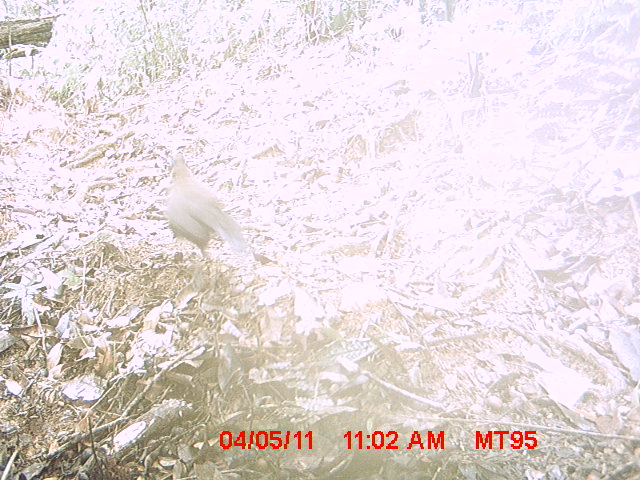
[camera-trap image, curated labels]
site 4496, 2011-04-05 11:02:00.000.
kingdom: Animalia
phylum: Chordata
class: Aves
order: Cuculiformes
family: Cuculidae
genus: Coua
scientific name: Coua serriana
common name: red-breasted coua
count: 1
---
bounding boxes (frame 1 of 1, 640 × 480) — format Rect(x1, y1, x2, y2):
coua serriana: Rect(163, 151, 247, 260)